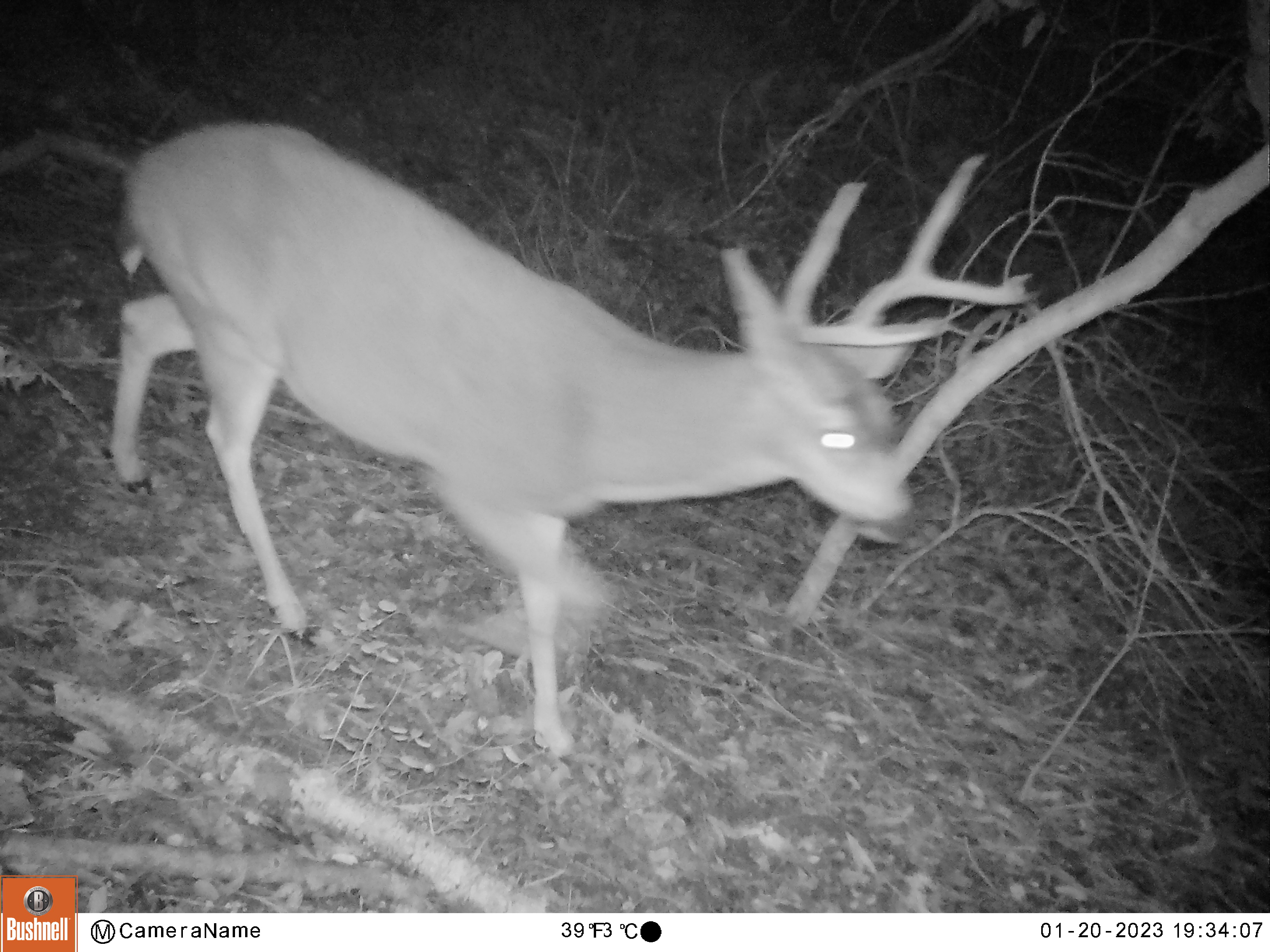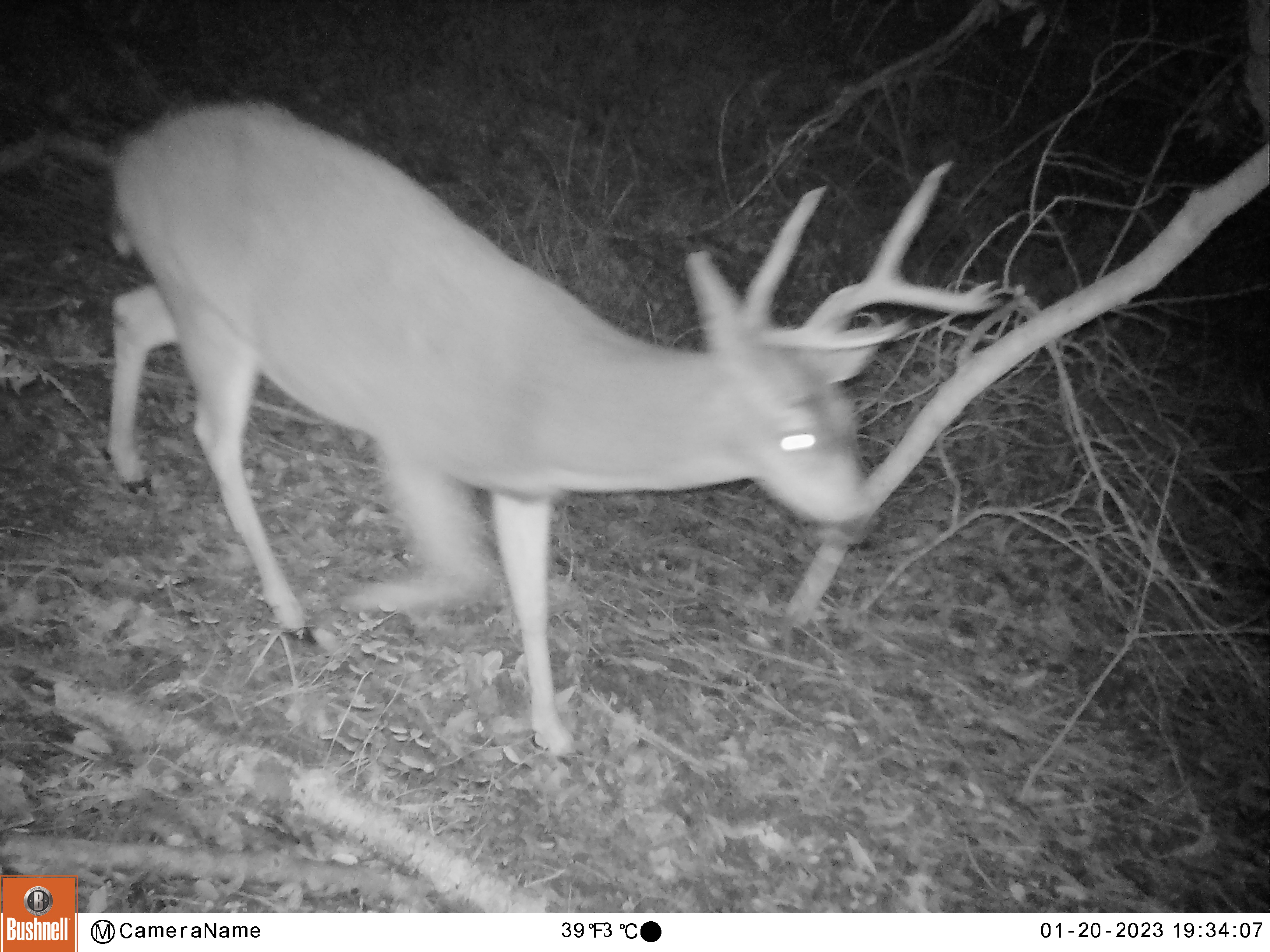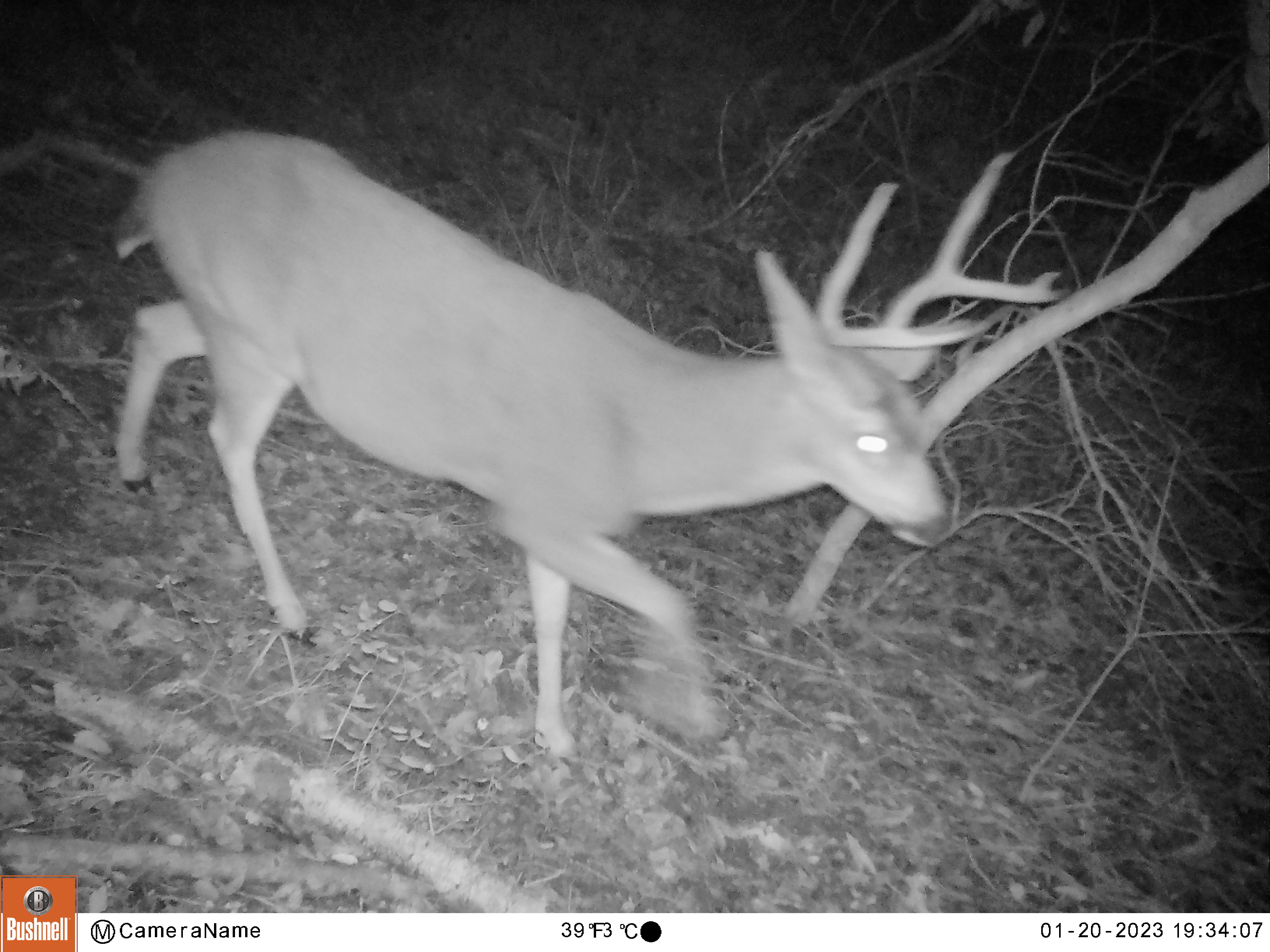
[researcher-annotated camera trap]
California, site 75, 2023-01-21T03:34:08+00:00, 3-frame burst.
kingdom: Animalia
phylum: Chordata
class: Mammalia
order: Artiodactyla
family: Cervidae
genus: Odocoileus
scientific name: Odocoileus hemionus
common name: mule deer